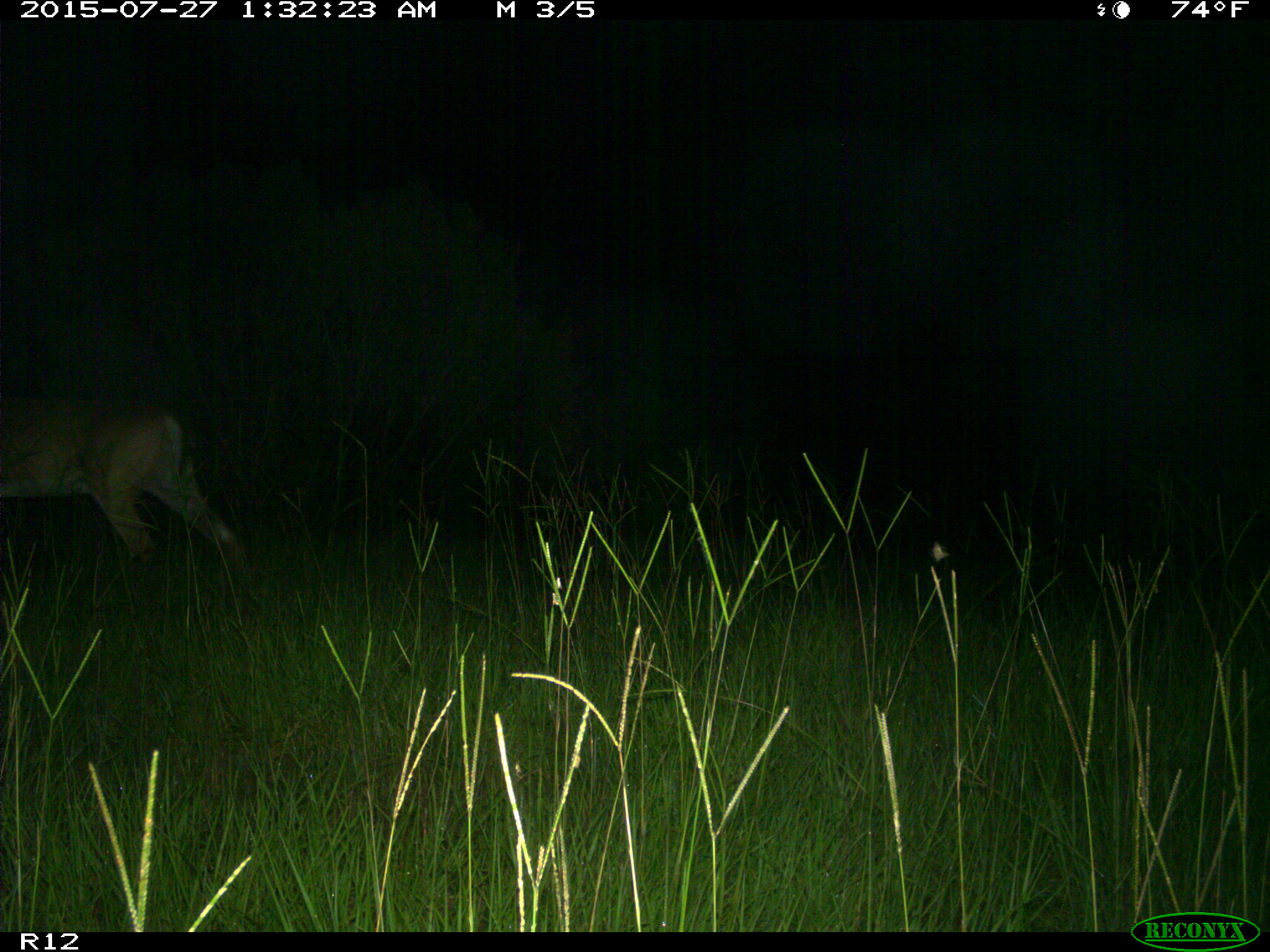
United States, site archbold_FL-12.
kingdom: Animalia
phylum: Chordata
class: Mammalia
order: Artiodactyla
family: Cervidae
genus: Odocoileus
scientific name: Odocoileus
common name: deer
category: unidentified deer